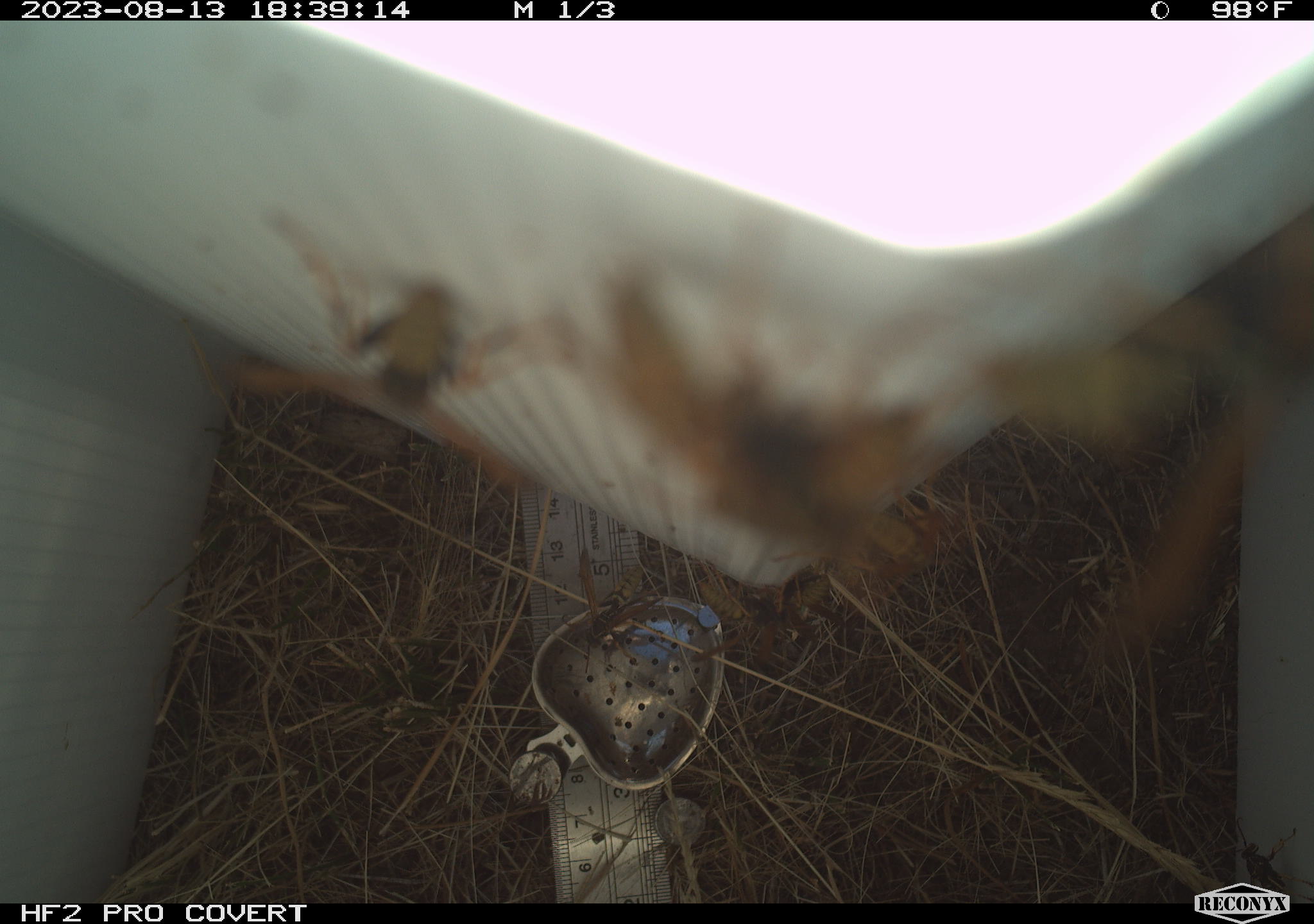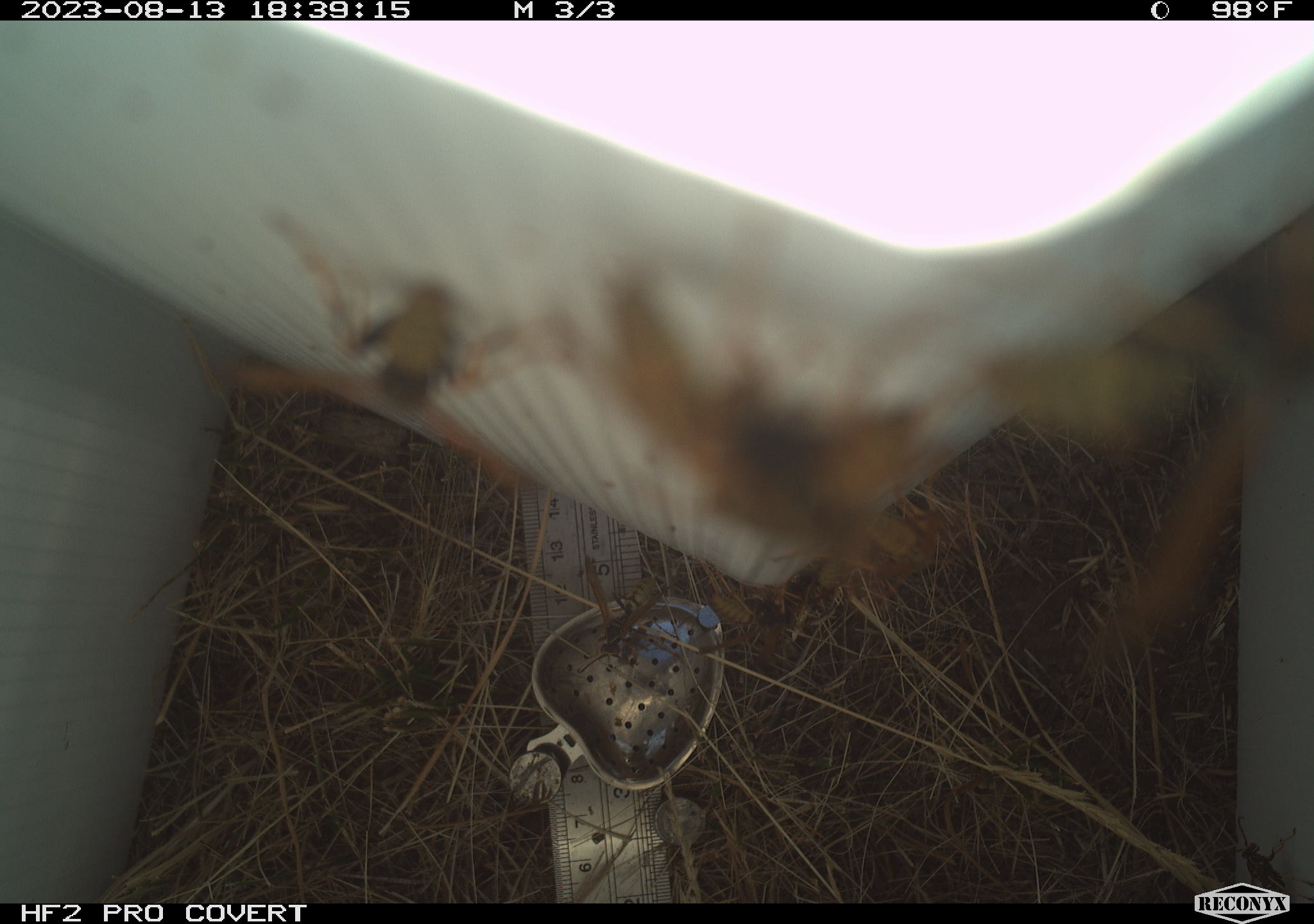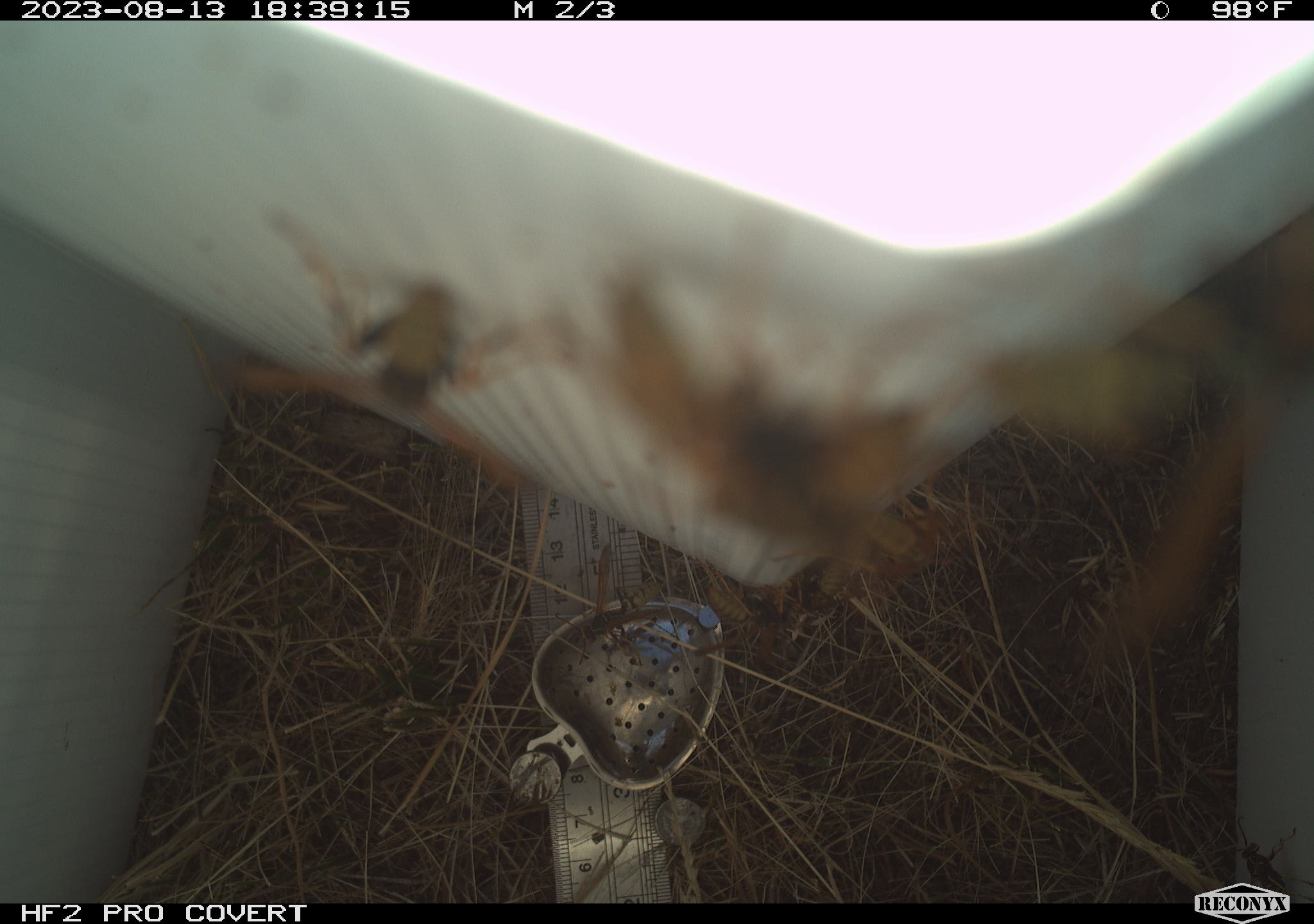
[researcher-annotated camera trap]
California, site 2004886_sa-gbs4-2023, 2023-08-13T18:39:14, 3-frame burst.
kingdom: Animalia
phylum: Arthropoda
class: Insecta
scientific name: Insecta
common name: insect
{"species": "insect (Insecta)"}